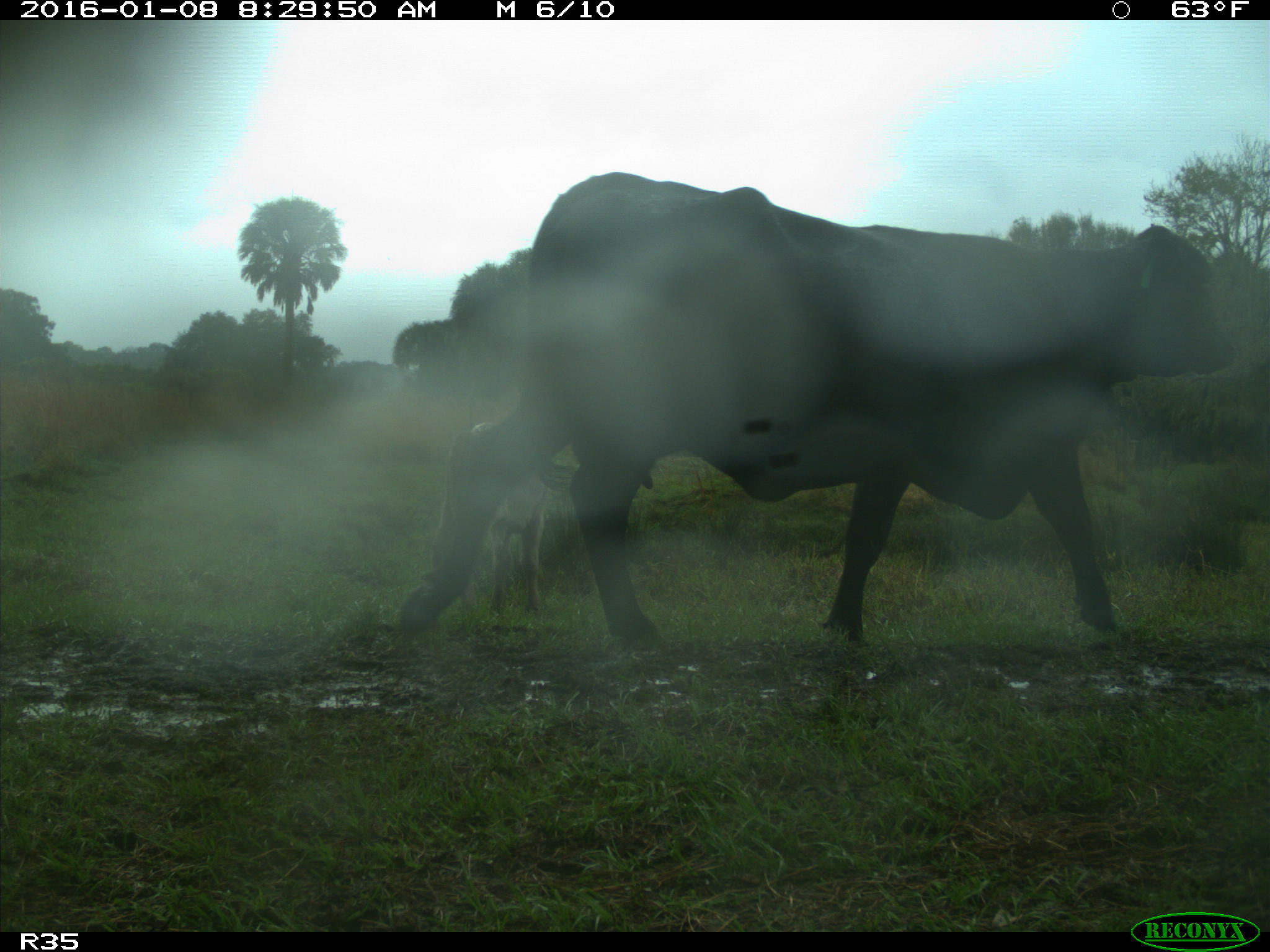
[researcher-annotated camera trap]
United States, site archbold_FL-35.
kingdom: Animalia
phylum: Chordata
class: Mammalia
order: Artiodactyla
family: Bovidae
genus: Bos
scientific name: Bos taurus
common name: domestic cow